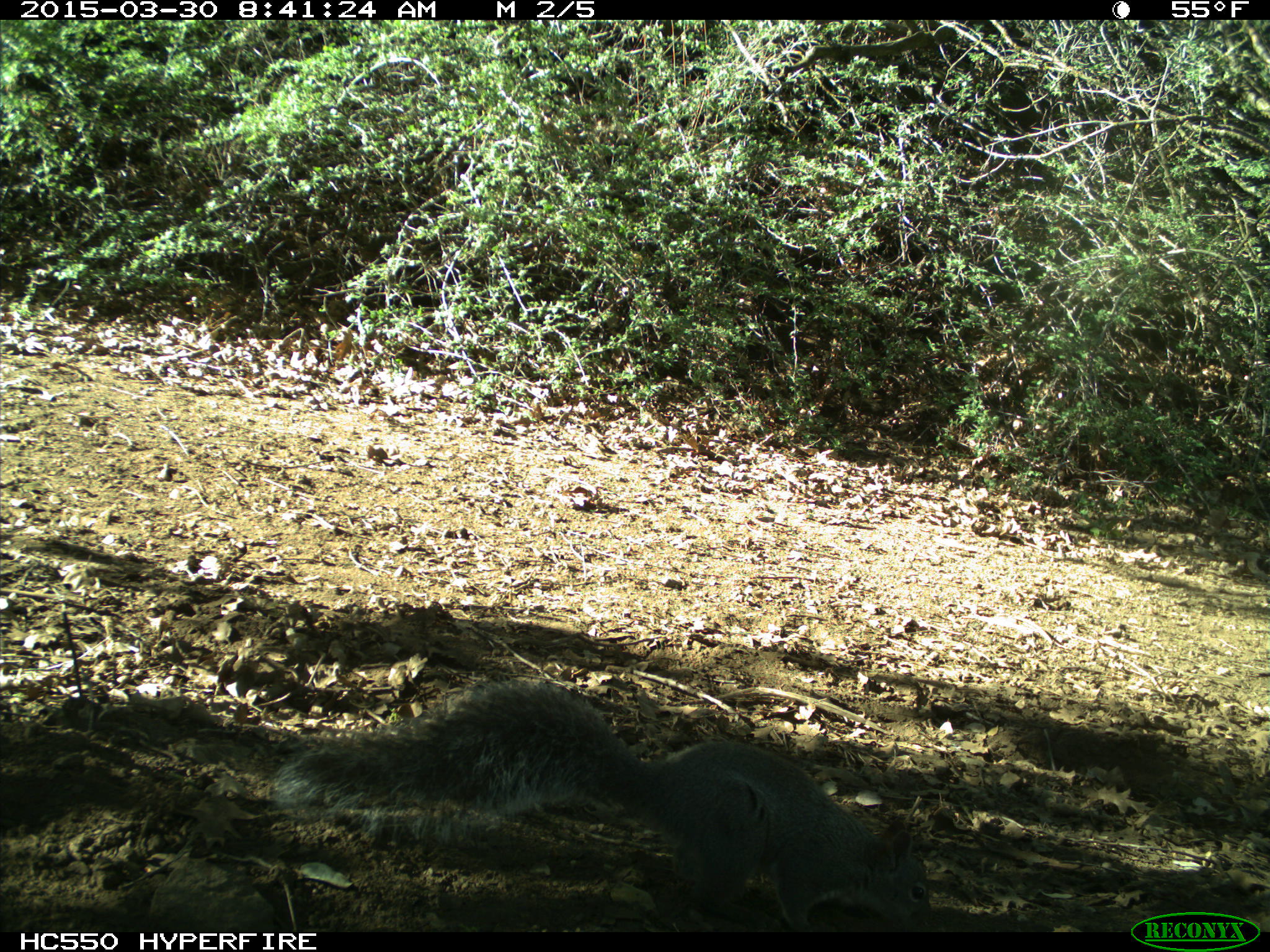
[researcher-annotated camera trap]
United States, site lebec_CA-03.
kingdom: Animalia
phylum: Chordata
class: Mammalia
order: Rodentia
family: Sciuridae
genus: Sciurus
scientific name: Sciurus carolinensis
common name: eastern gray squirrel